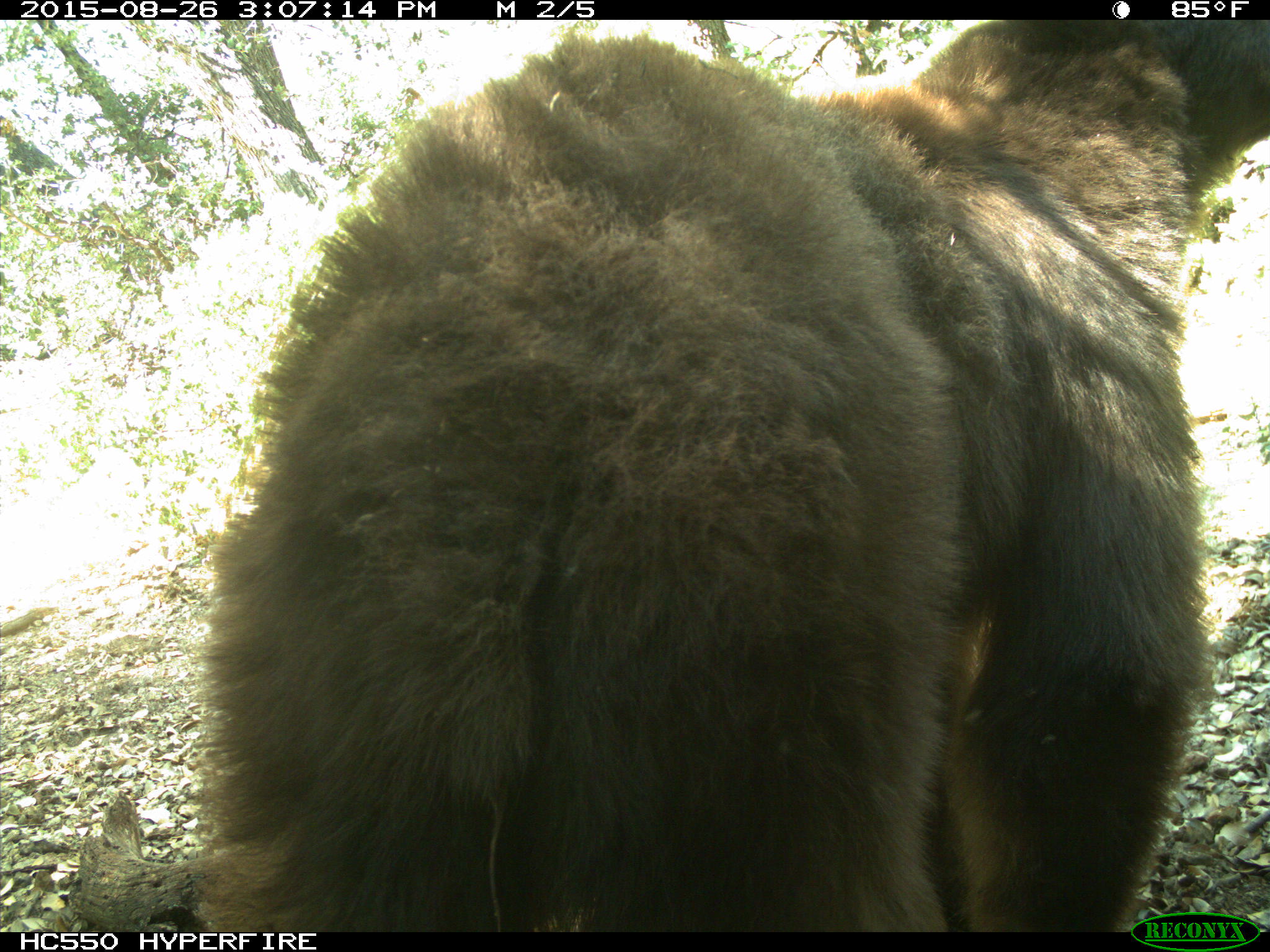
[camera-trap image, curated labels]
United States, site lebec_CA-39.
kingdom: Animalia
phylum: Chordata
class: Mammalia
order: Carnivora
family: Ursidae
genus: Ursus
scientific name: Ursus americanus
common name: american black bear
Ursus americanus (american black bear).